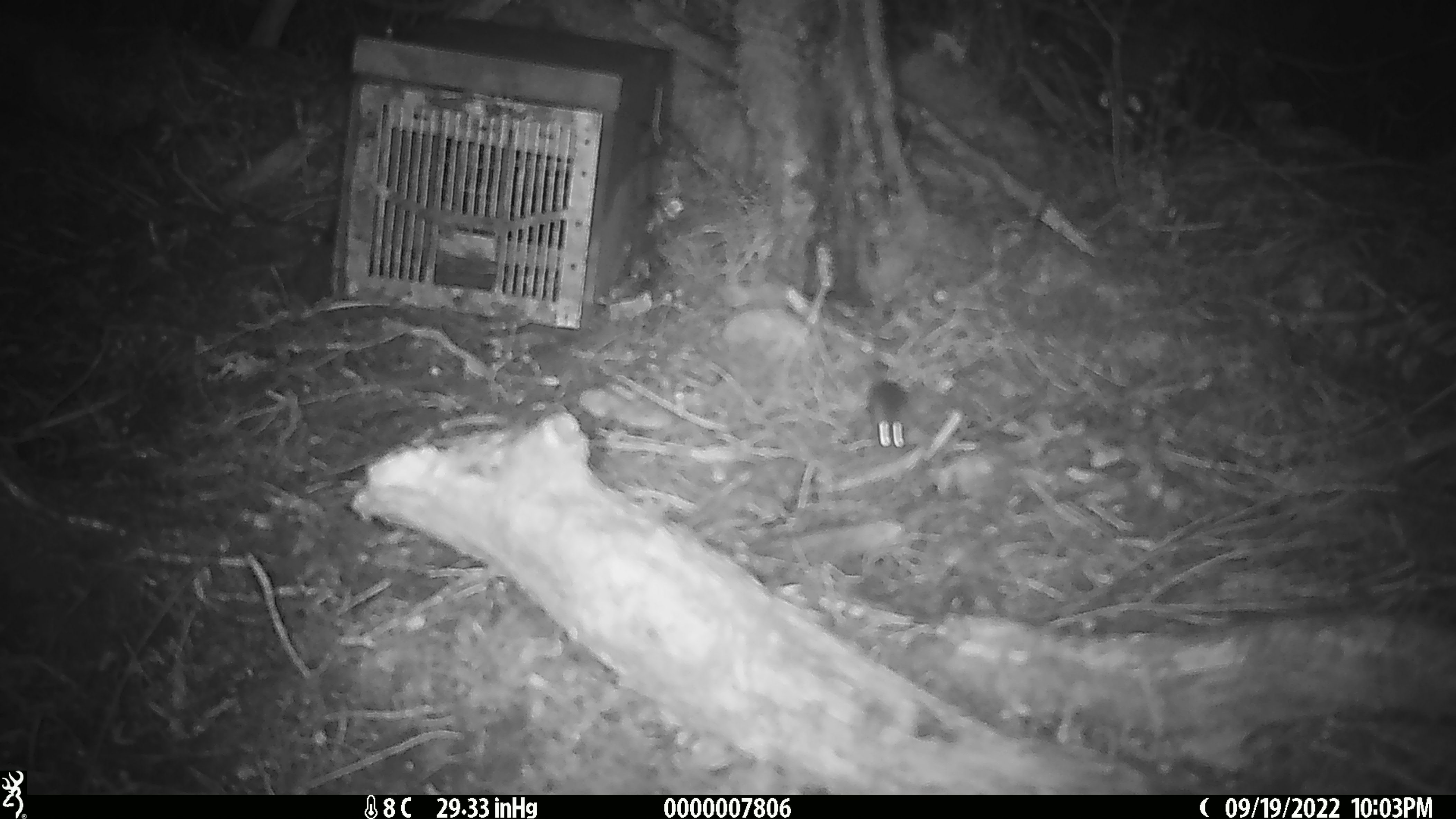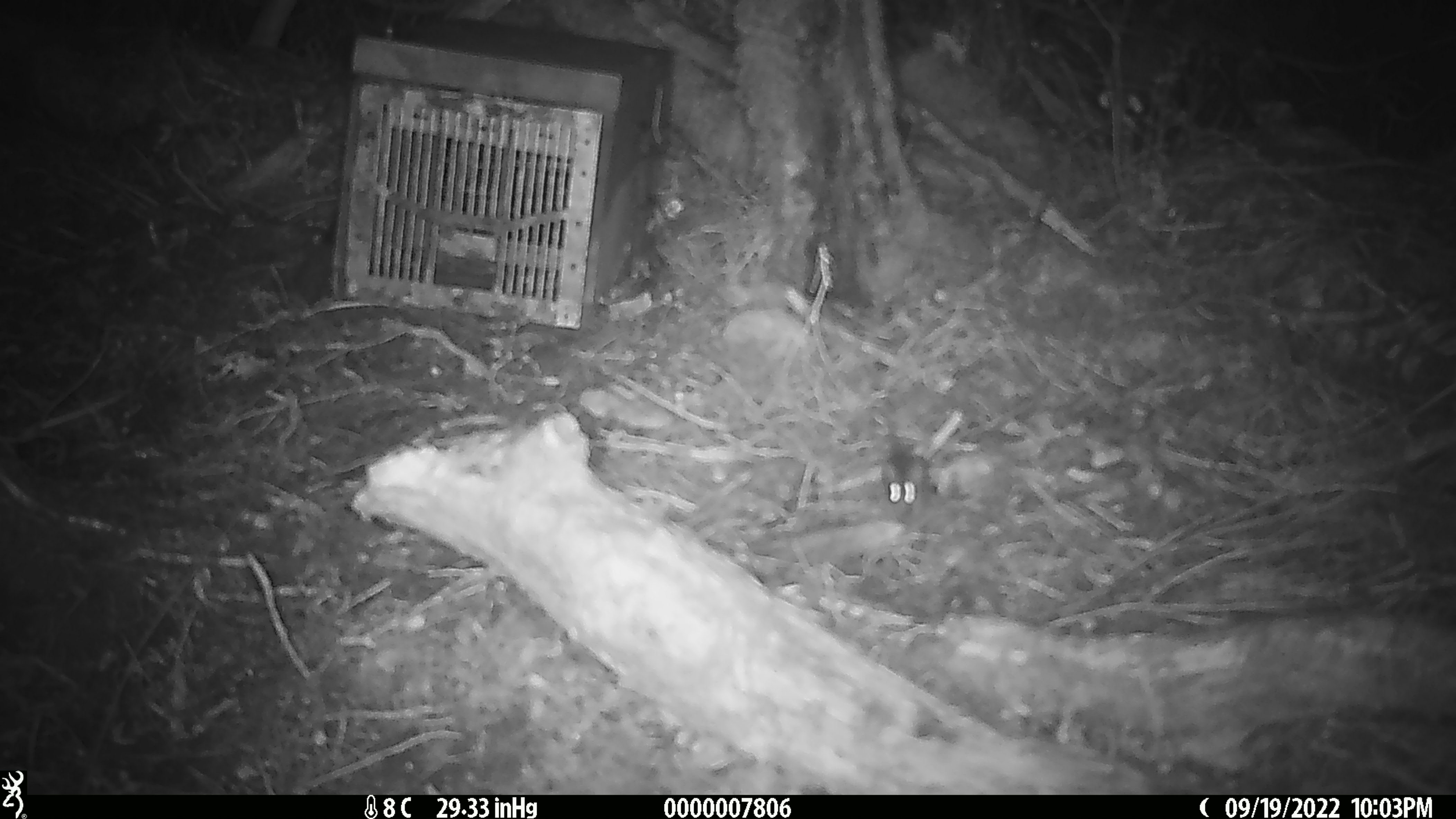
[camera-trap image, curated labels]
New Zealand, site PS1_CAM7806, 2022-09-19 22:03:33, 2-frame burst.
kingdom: Animalia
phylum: Chordata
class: Mammalia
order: Rodentia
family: Muridae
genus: Mus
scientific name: Mus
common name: mouse